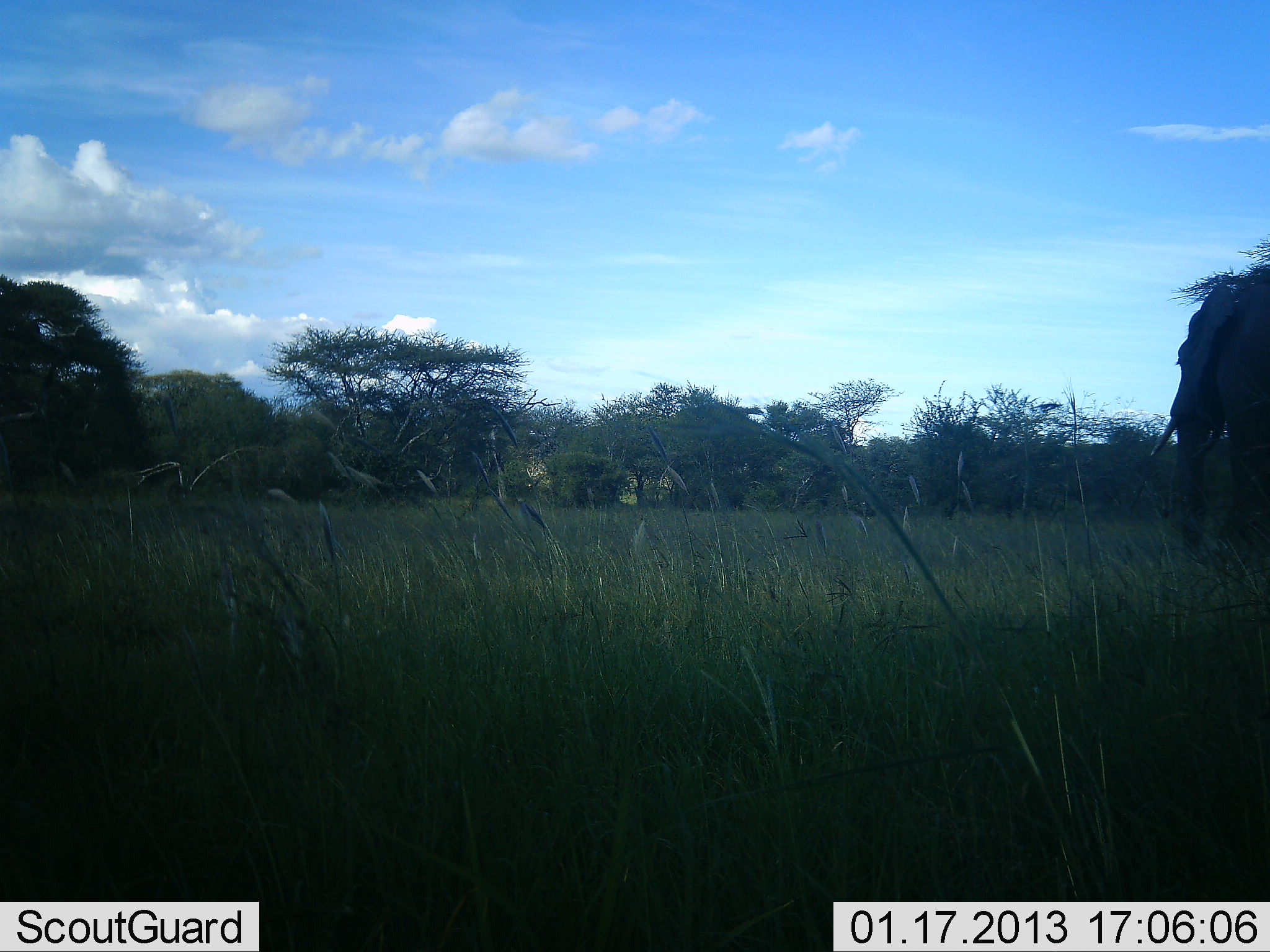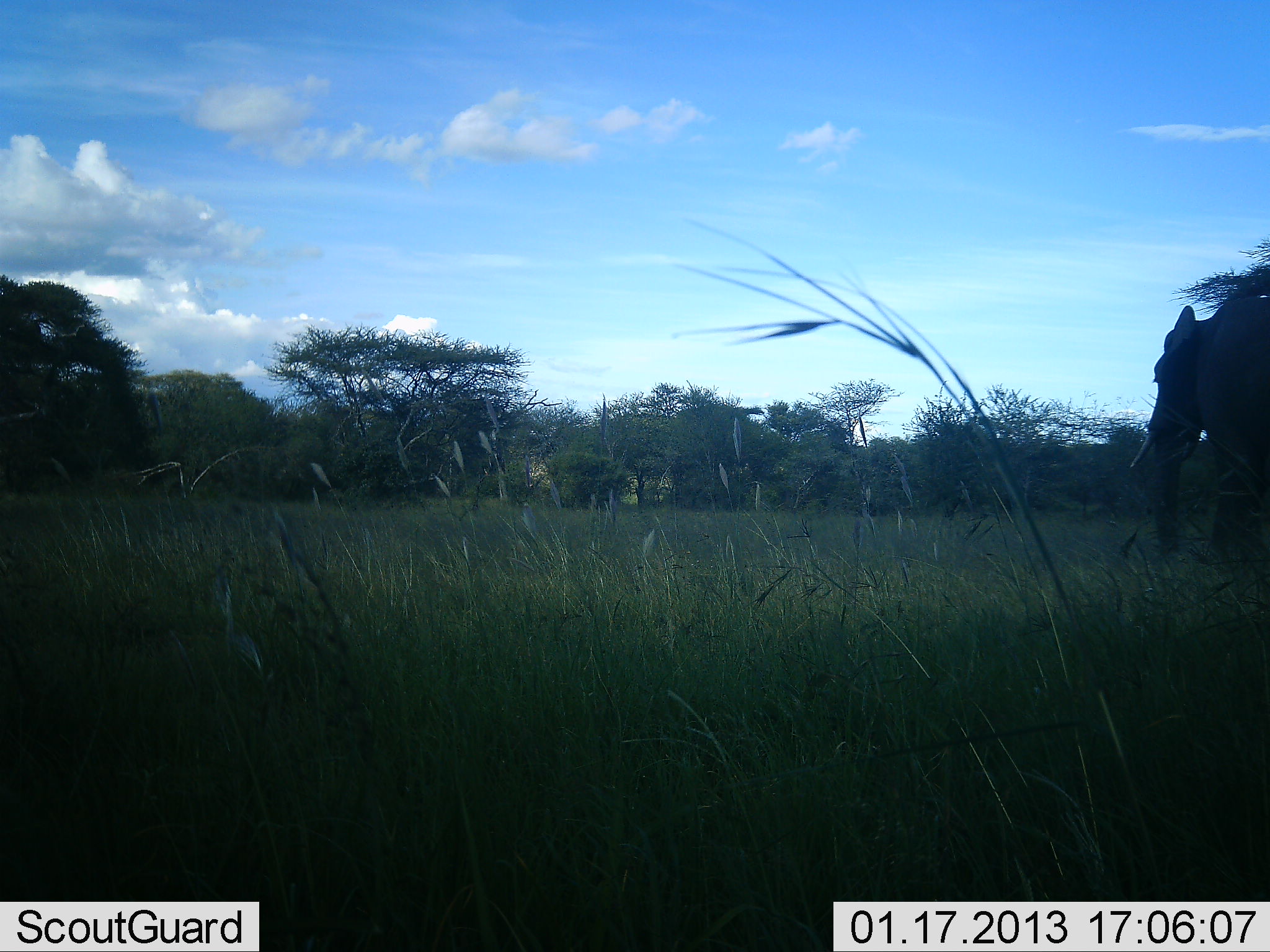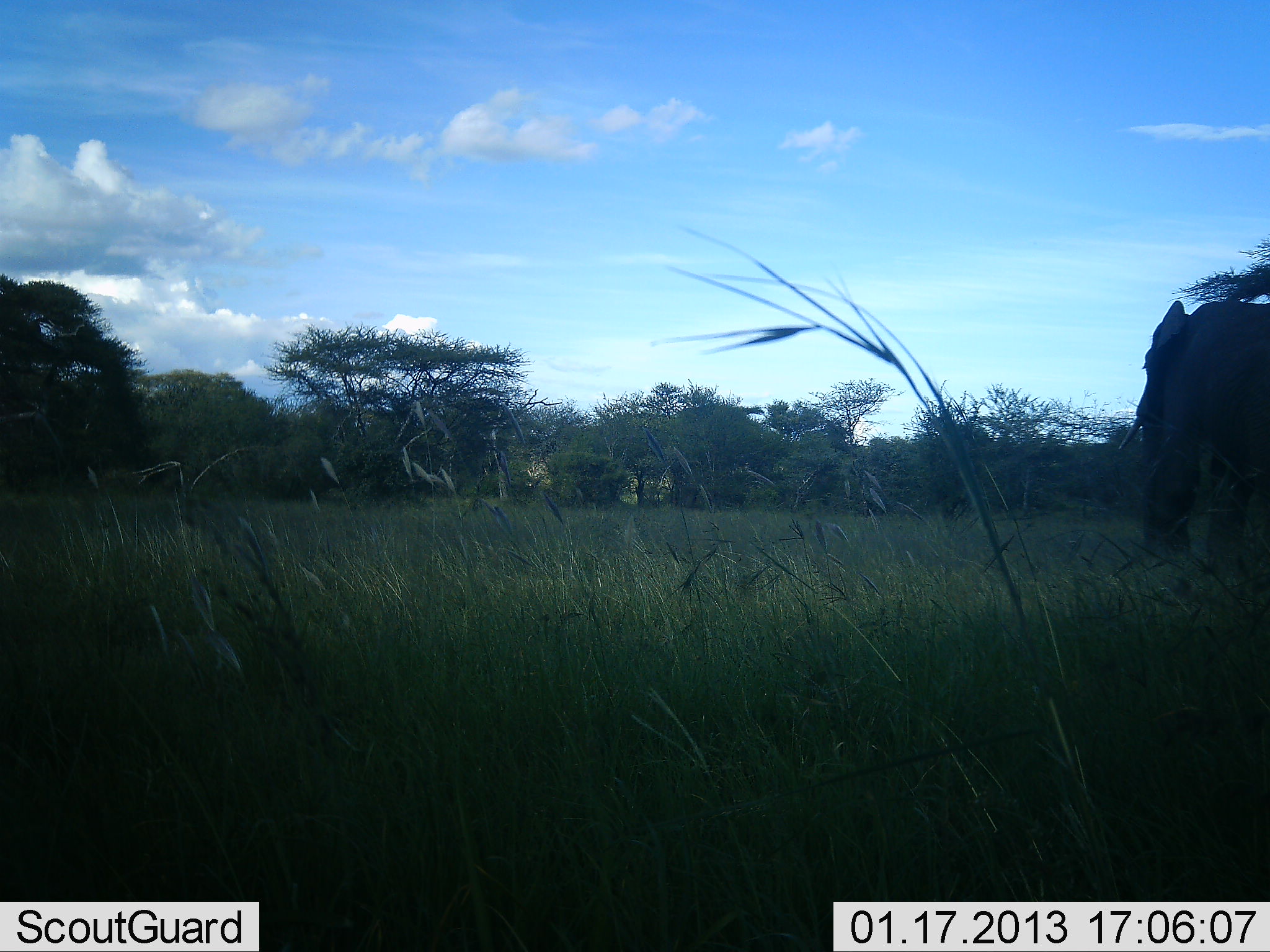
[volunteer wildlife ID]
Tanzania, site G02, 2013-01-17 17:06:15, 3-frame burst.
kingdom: Animalia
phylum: Chordata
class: Mammalia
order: Proboscidea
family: Elephantidae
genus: Loxodonta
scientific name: Loxodonta africana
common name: african bush elephant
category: elephant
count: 1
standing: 7%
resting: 0%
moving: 100%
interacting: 0%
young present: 0%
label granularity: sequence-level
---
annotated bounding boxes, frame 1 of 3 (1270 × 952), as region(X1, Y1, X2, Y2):
animal: region(1150, 283, 1270, 561)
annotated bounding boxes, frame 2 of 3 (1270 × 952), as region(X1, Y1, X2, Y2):
animal: region(1129, 293, 1270, 559)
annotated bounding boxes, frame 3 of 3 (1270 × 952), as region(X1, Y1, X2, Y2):
animal: region(1119, 299, 1270, 562)